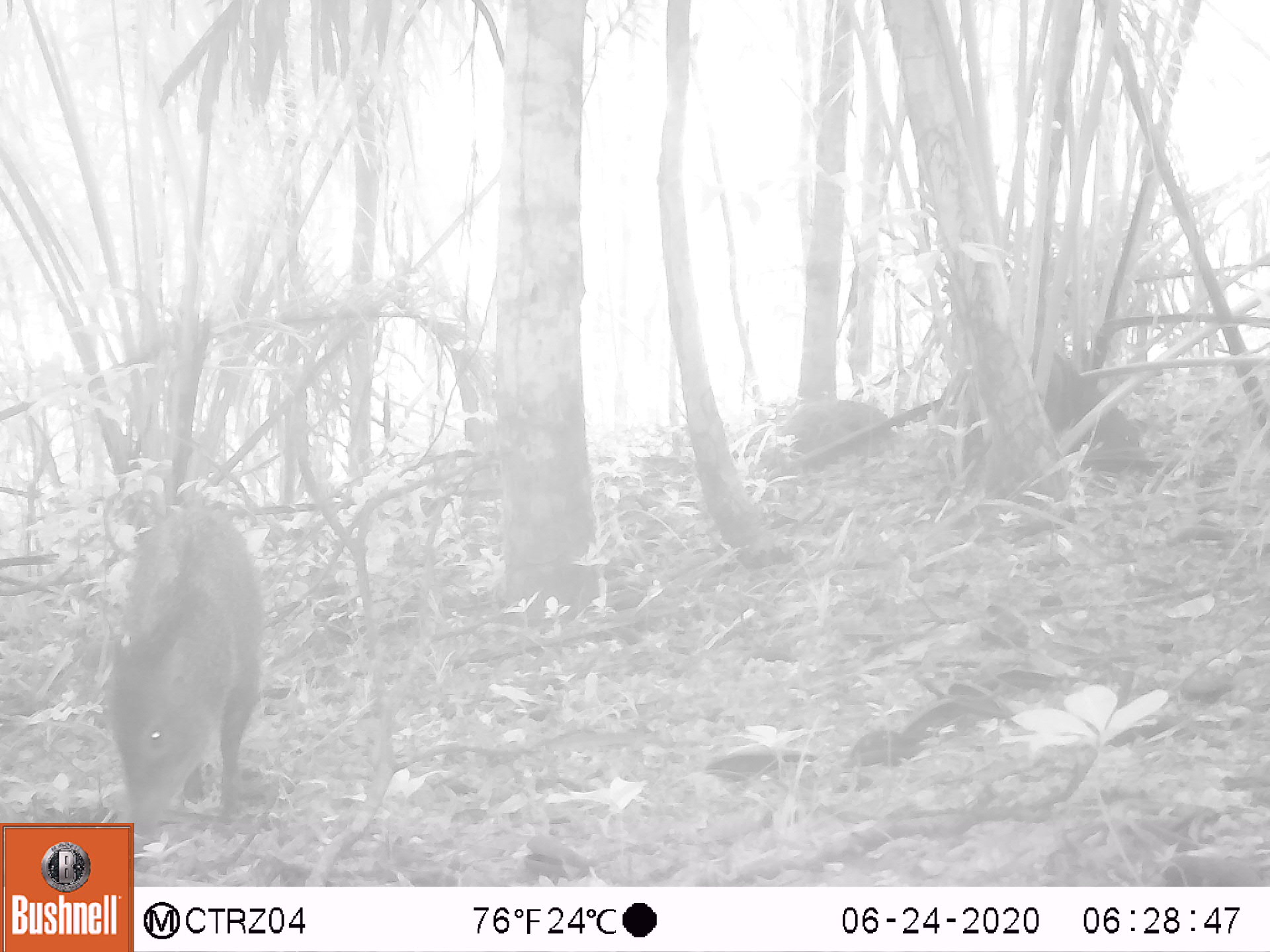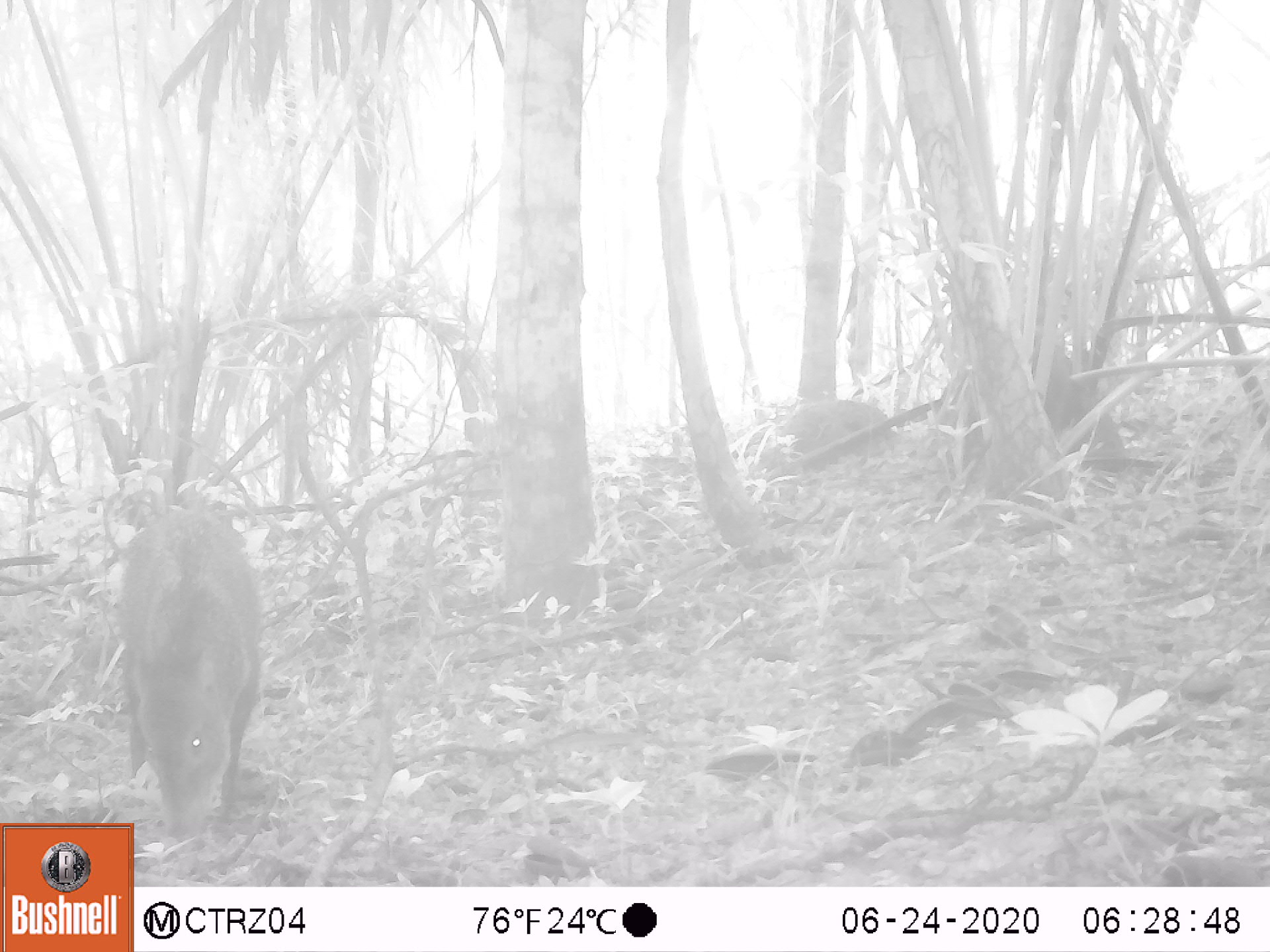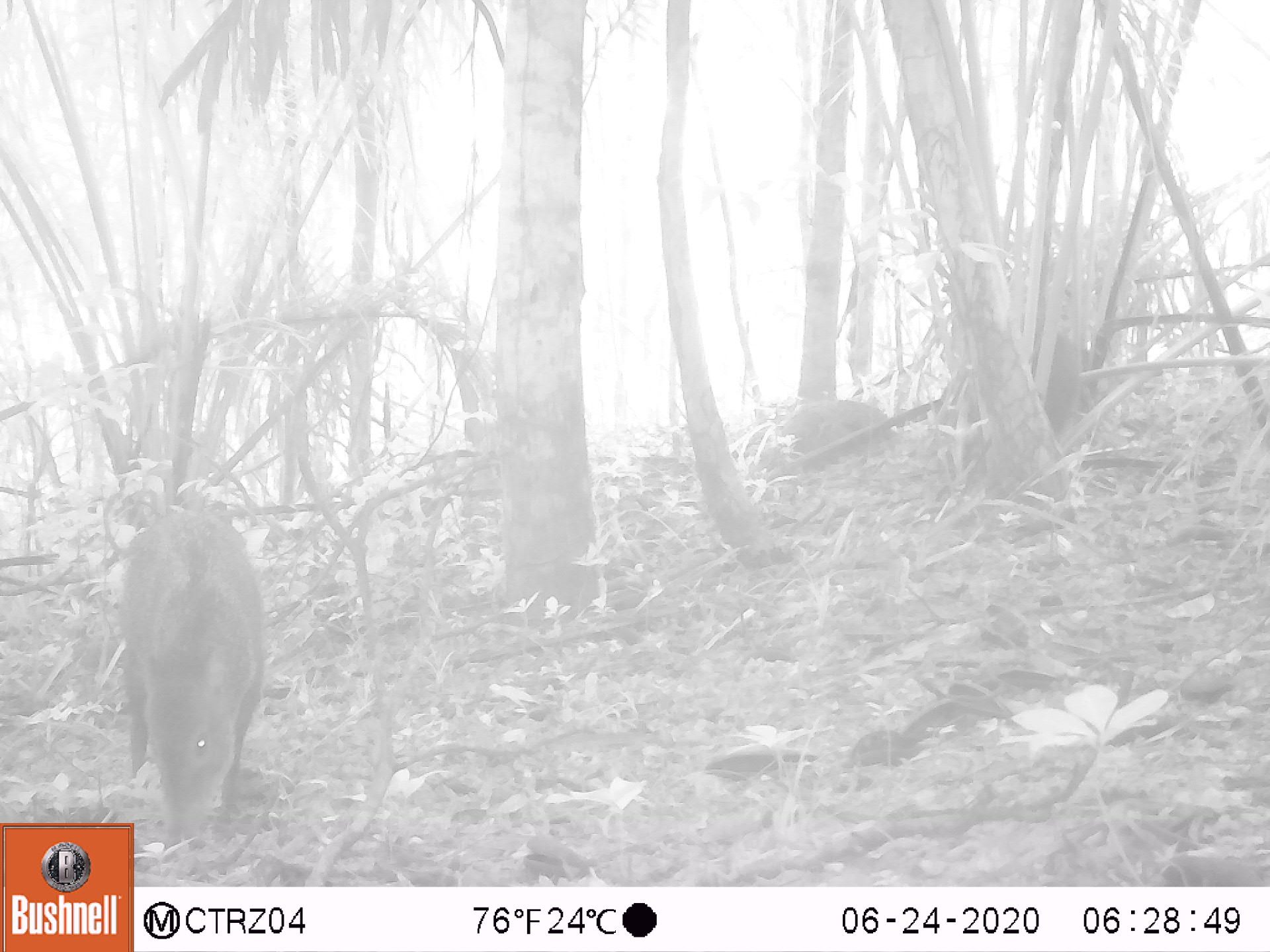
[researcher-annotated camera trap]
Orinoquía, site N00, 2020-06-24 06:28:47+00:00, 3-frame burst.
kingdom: Animalia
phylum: Chordata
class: Mammalia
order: Artiodactyla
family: Tayassuidae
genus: Pecari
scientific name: Pecari tajacu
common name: collared peccary